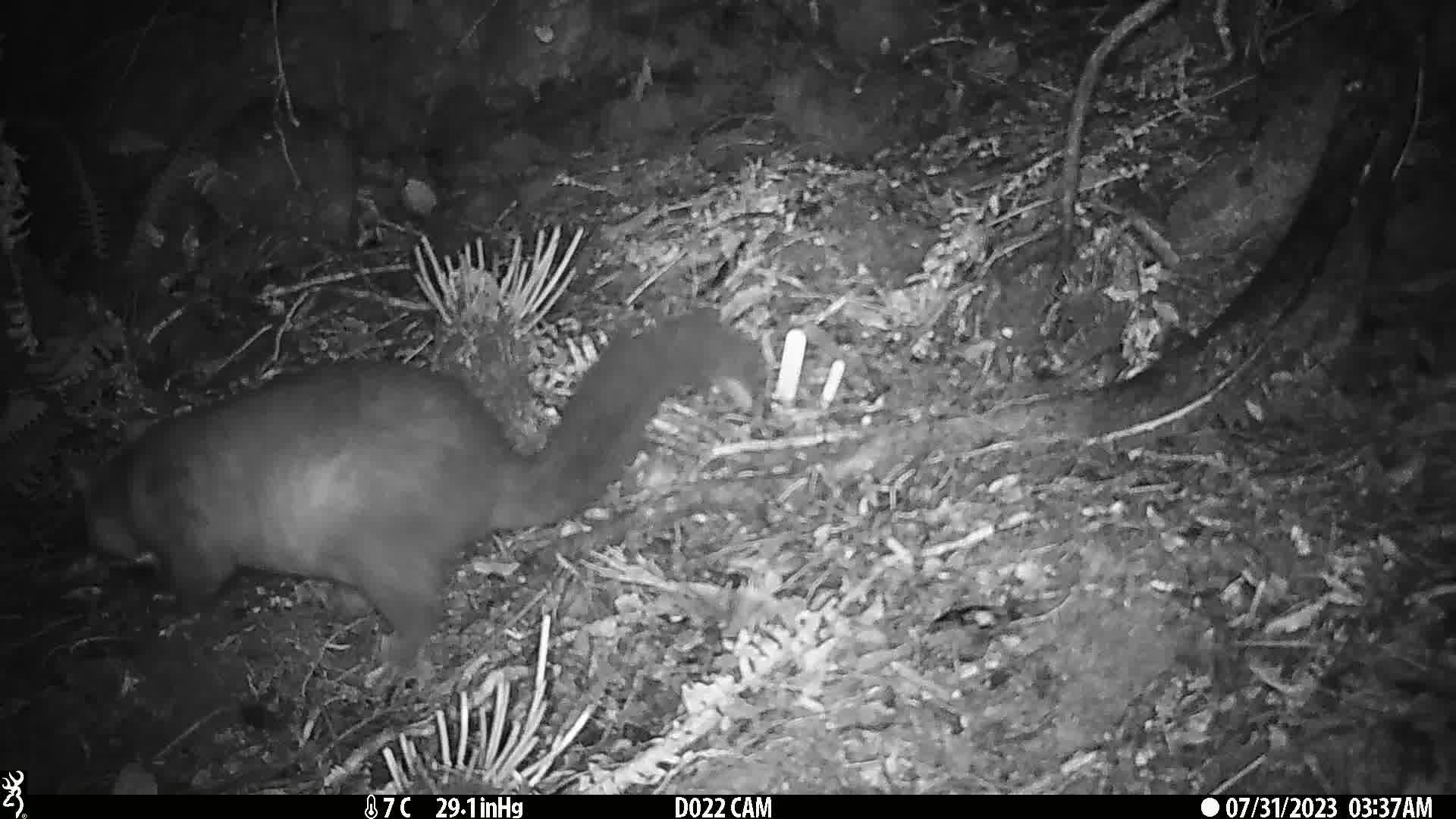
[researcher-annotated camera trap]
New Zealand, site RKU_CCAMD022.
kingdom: Animalia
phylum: Chordata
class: Mammalia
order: Diprotodontia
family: Phalangeridae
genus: Trichosurus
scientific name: Trichosurus vulpecula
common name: common brushtail possum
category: possum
Possum (common brushtail possum) (Trichosurus vulpecula).